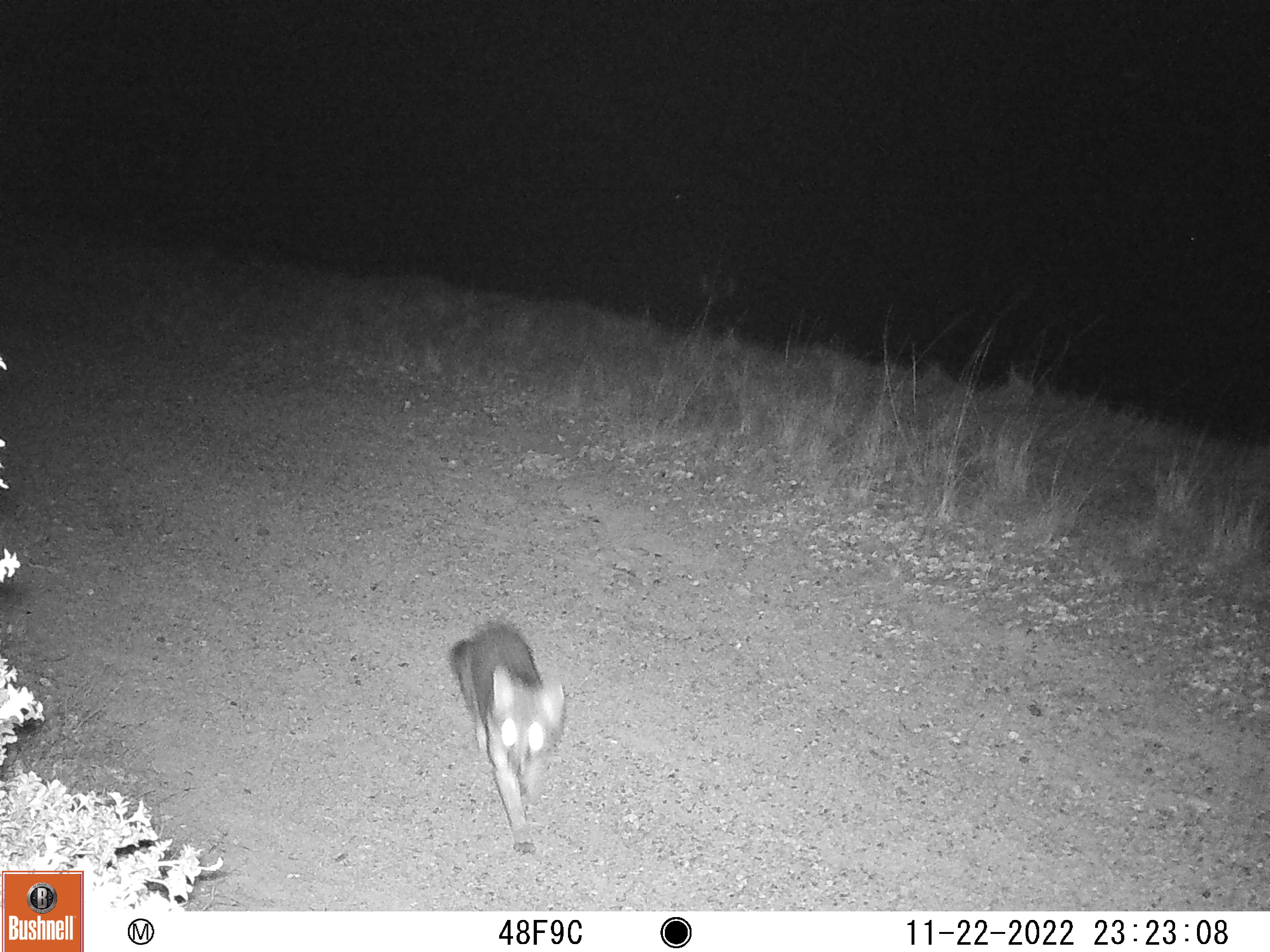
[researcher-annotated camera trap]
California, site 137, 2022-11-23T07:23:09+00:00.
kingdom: Animalia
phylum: Chordata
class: Mammalia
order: Carnivora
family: Canidae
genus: Urocyon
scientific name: Urocyon cinereoargenteus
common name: gray fox